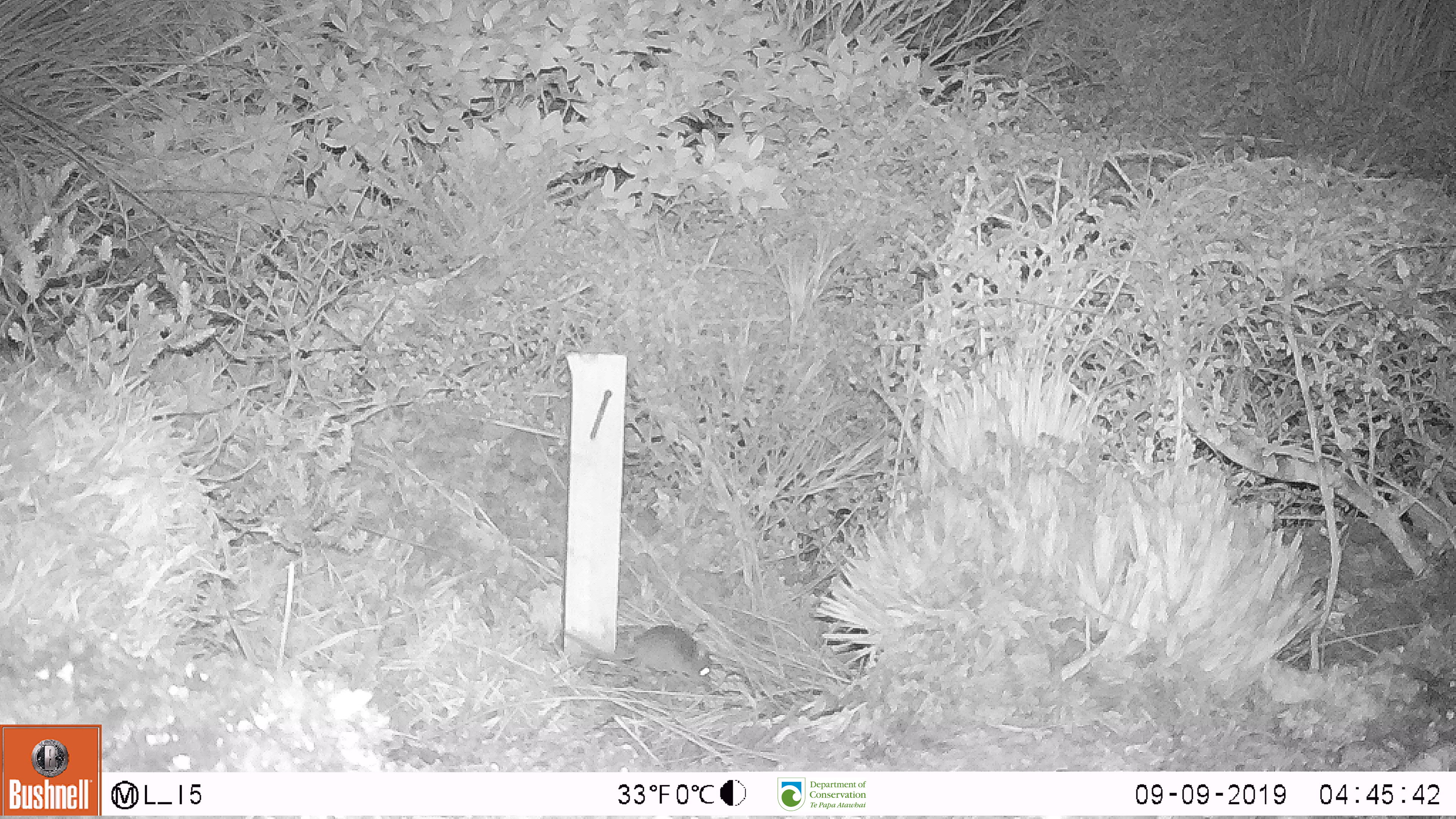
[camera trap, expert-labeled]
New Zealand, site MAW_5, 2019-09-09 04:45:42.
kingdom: Animalia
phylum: Chordata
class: Mammalia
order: Rodentia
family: Muridae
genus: Mus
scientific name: Mus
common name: mouse